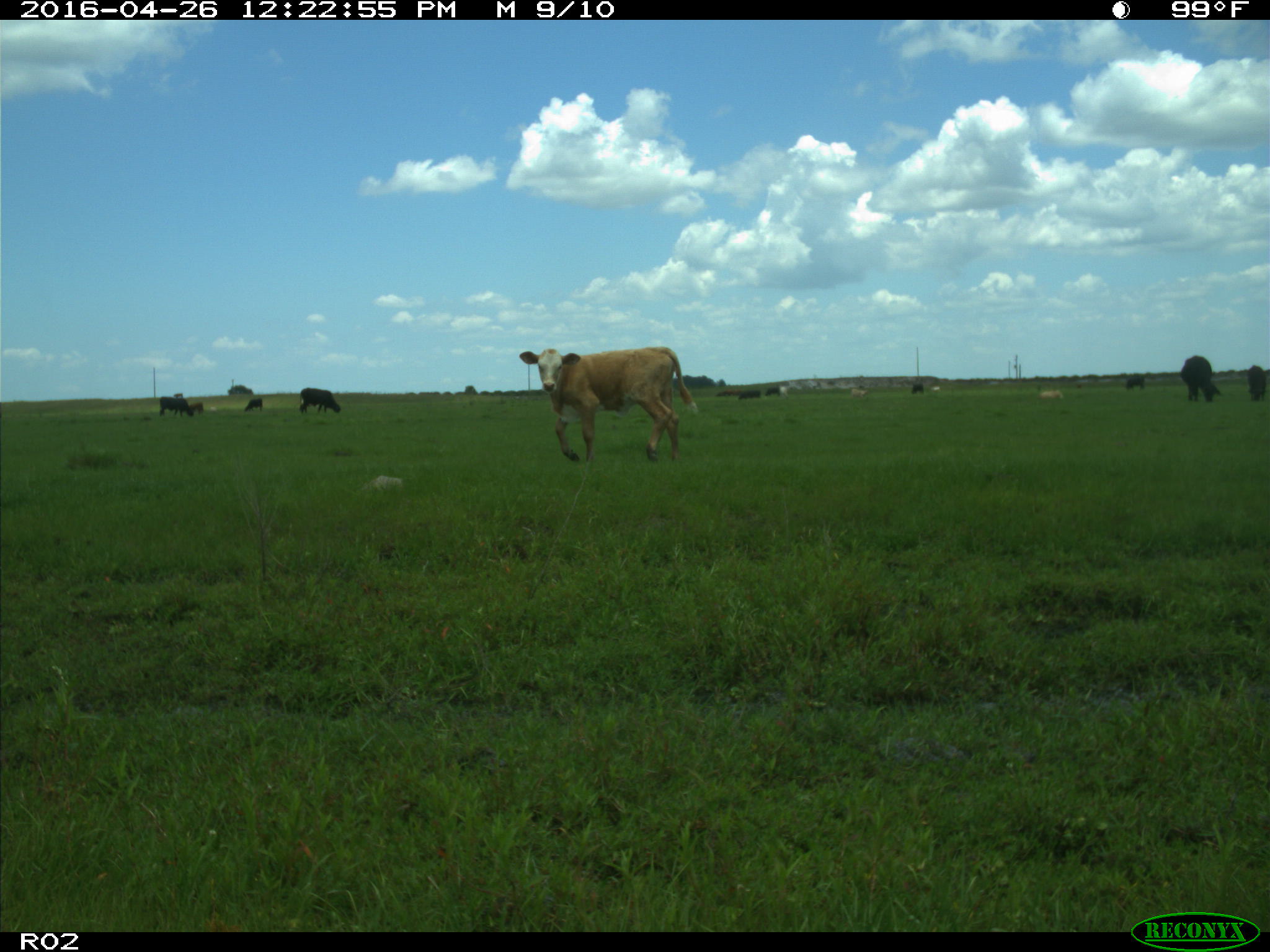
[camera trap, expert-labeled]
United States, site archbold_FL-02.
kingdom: Animalia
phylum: Chordata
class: Mammalia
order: Artiodactyla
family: Bovidae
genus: Bos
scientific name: Bos taurus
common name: domestic cow